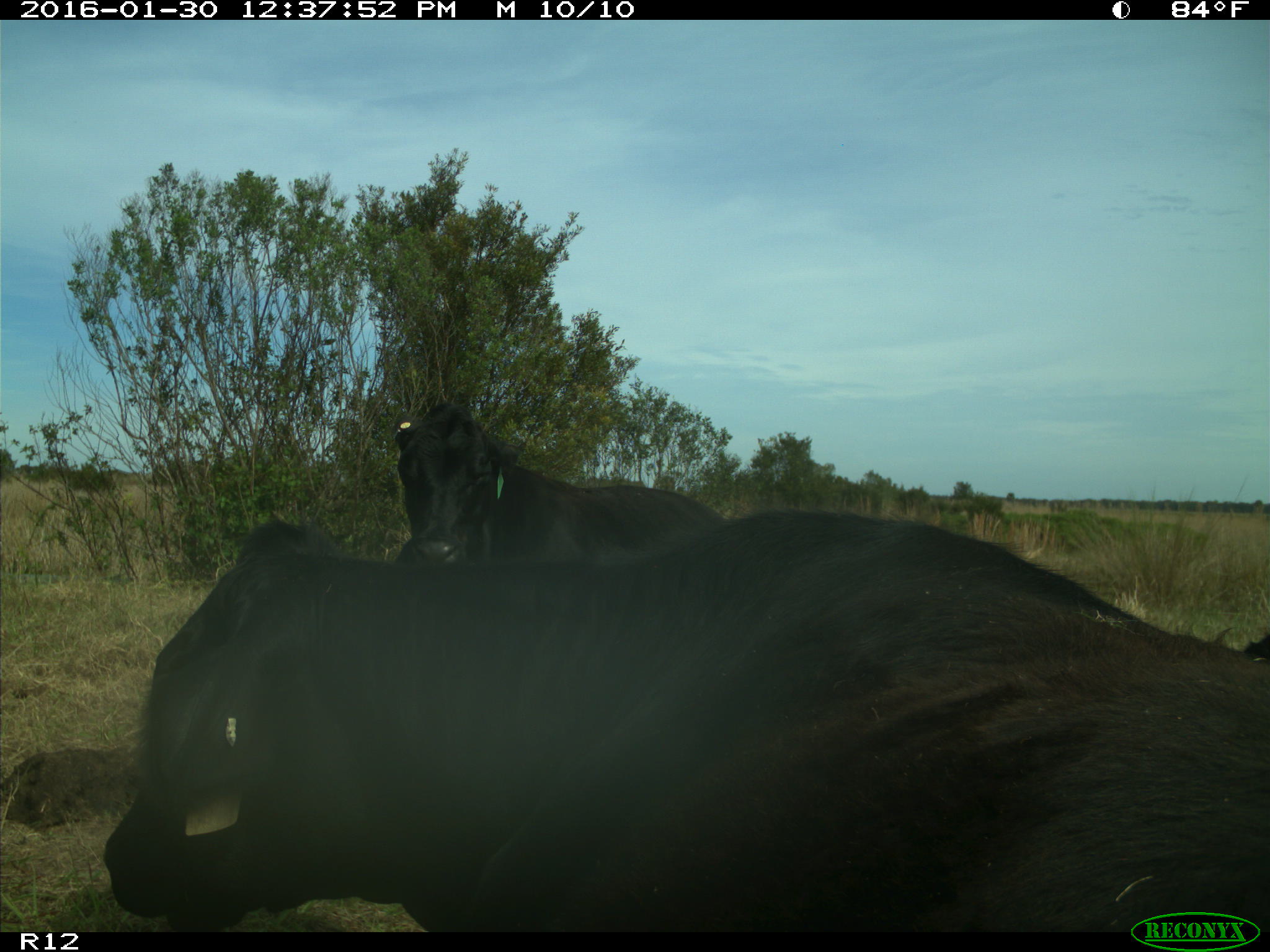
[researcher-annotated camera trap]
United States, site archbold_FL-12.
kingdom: Animalia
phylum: Chordata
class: Mammalia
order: Artiodactyla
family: Bovidae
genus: Bos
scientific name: Bos taurus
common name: domestic cow